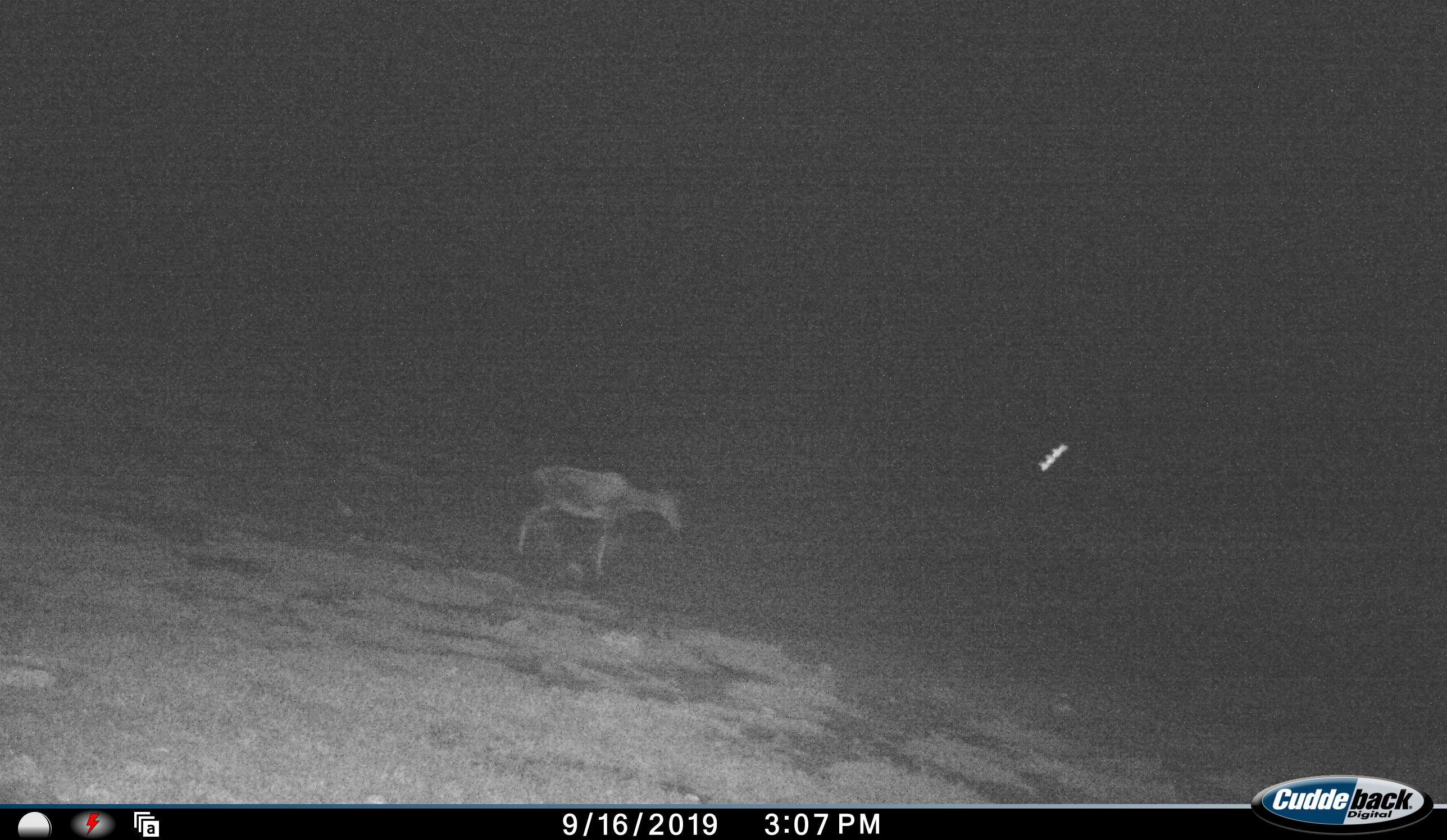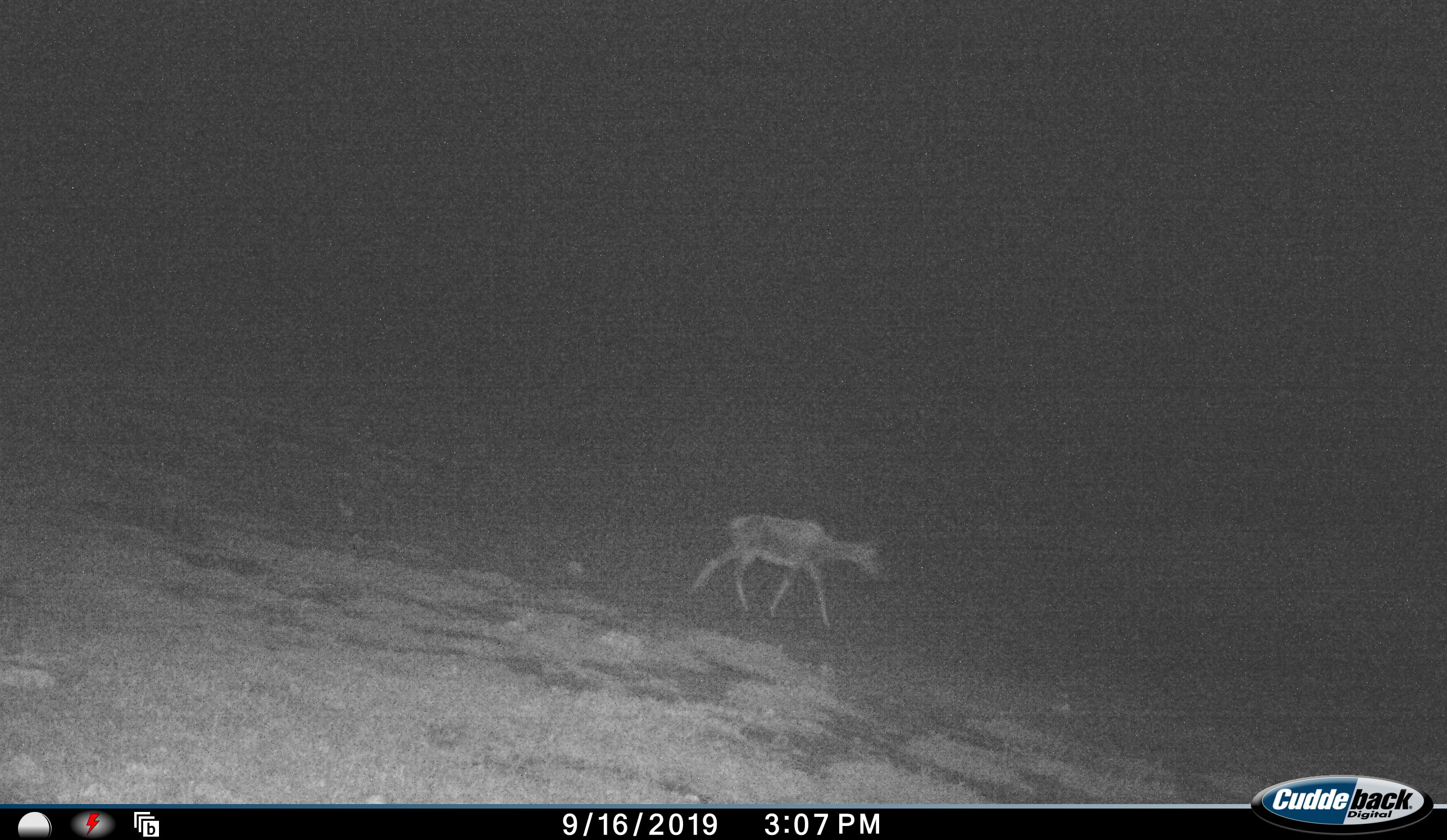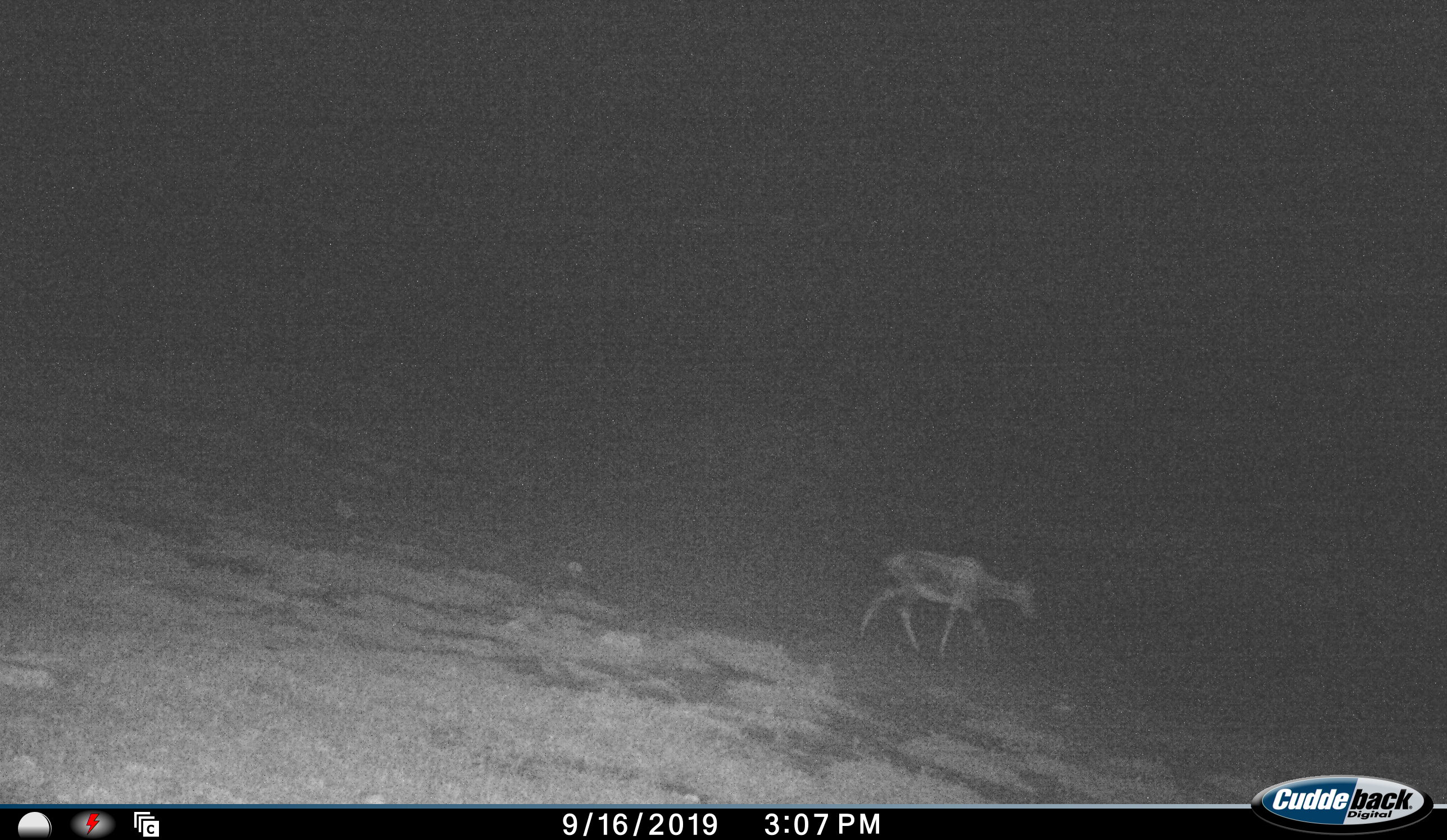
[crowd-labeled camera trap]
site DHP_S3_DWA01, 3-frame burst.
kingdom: Animalia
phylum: Chordata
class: Mammalia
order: Artiodactyla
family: Bovidae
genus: Damaliscus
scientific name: Damaliscus pygargus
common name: bontebok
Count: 1.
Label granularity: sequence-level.